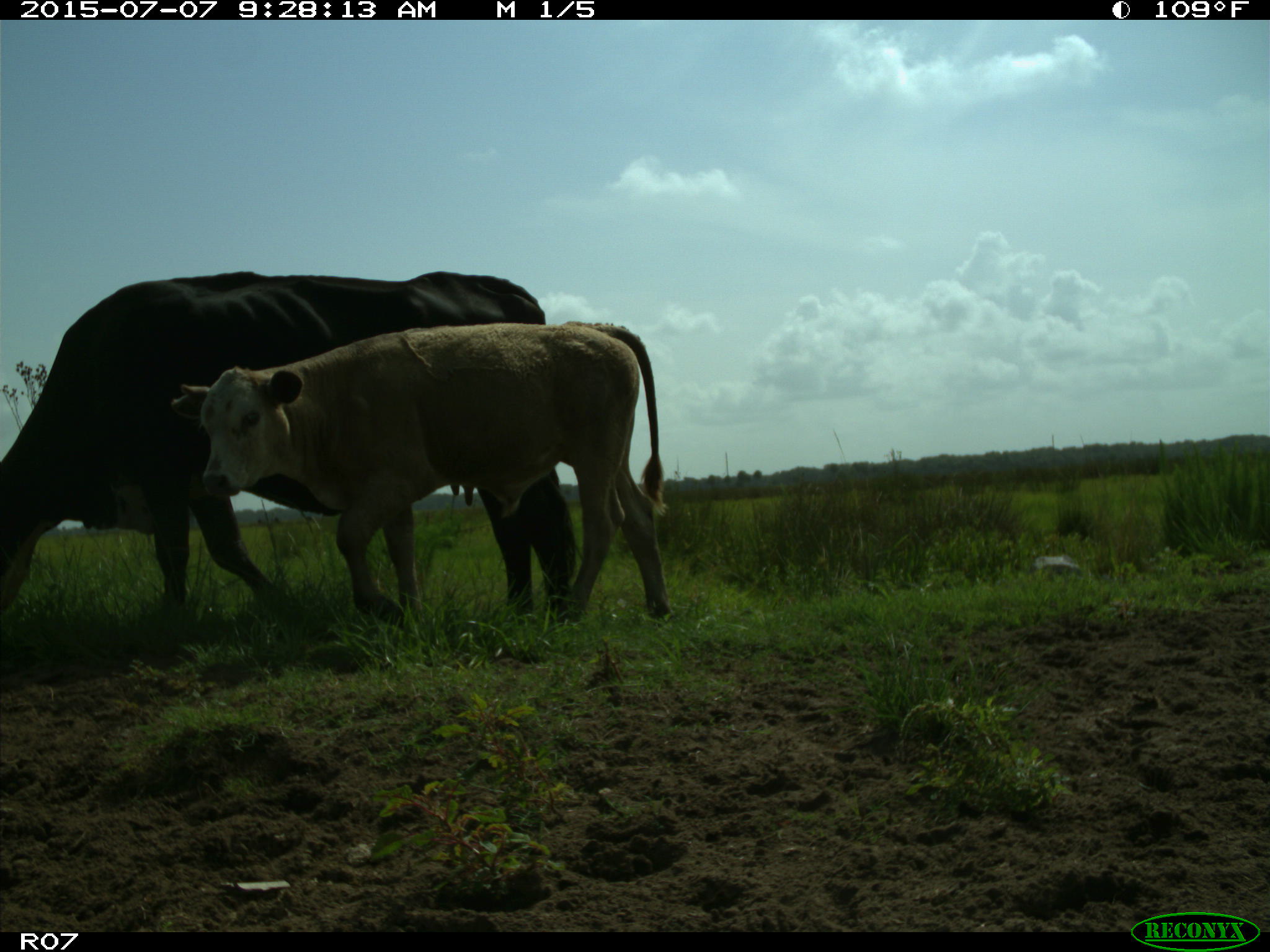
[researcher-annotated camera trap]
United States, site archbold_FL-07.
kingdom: Animalia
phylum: Chordata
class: Mammalia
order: Artiodactyla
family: Bovidae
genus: Bos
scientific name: Bos taurus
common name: domestic cow